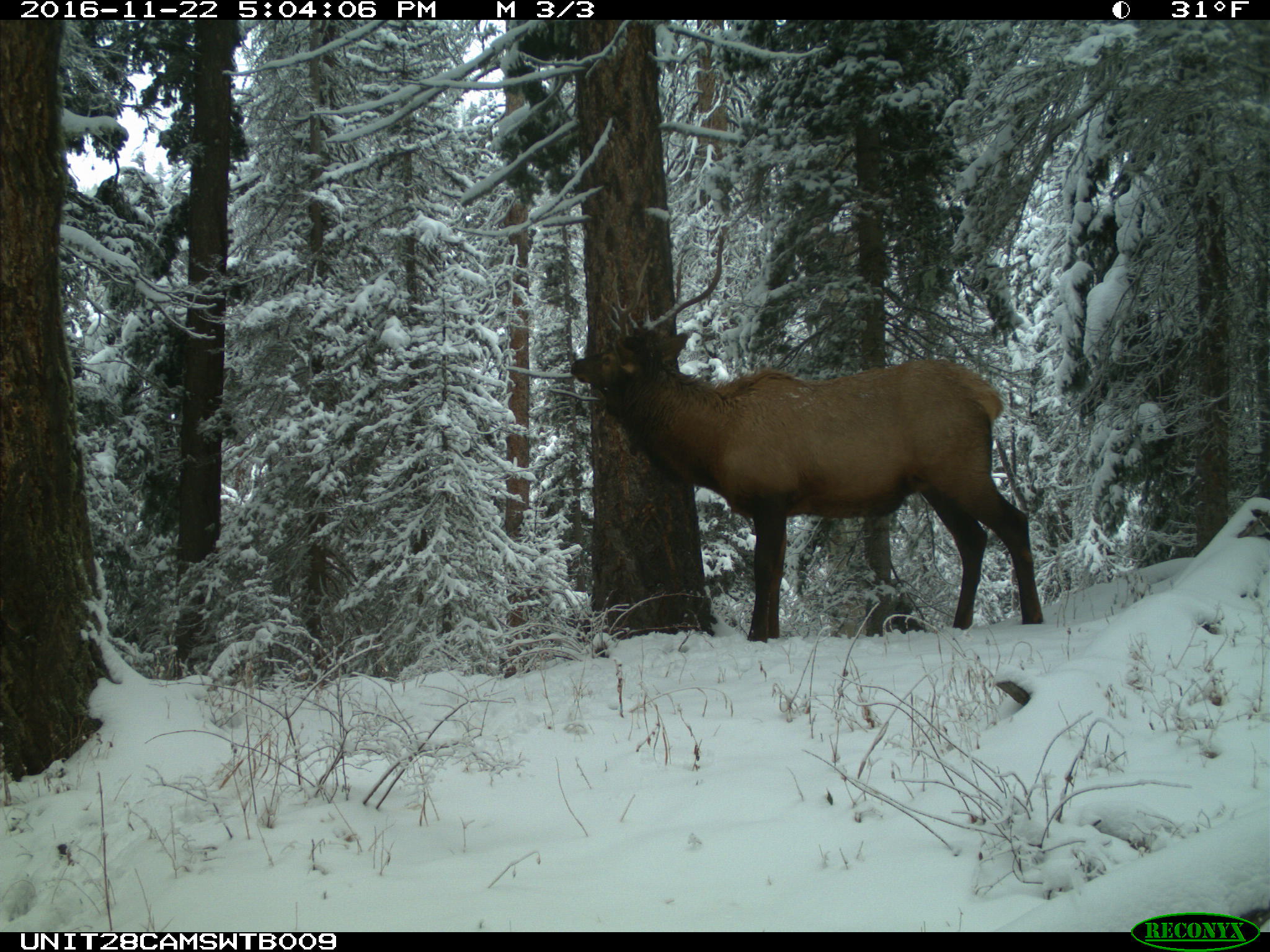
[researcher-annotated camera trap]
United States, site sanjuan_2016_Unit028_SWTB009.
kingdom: Animalia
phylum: Chordata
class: Mammalia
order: Artiodactyla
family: Cervidae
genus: Cervus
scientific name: Cervus elaphus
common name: red deer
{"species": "Cervus elaphus (red deer)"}